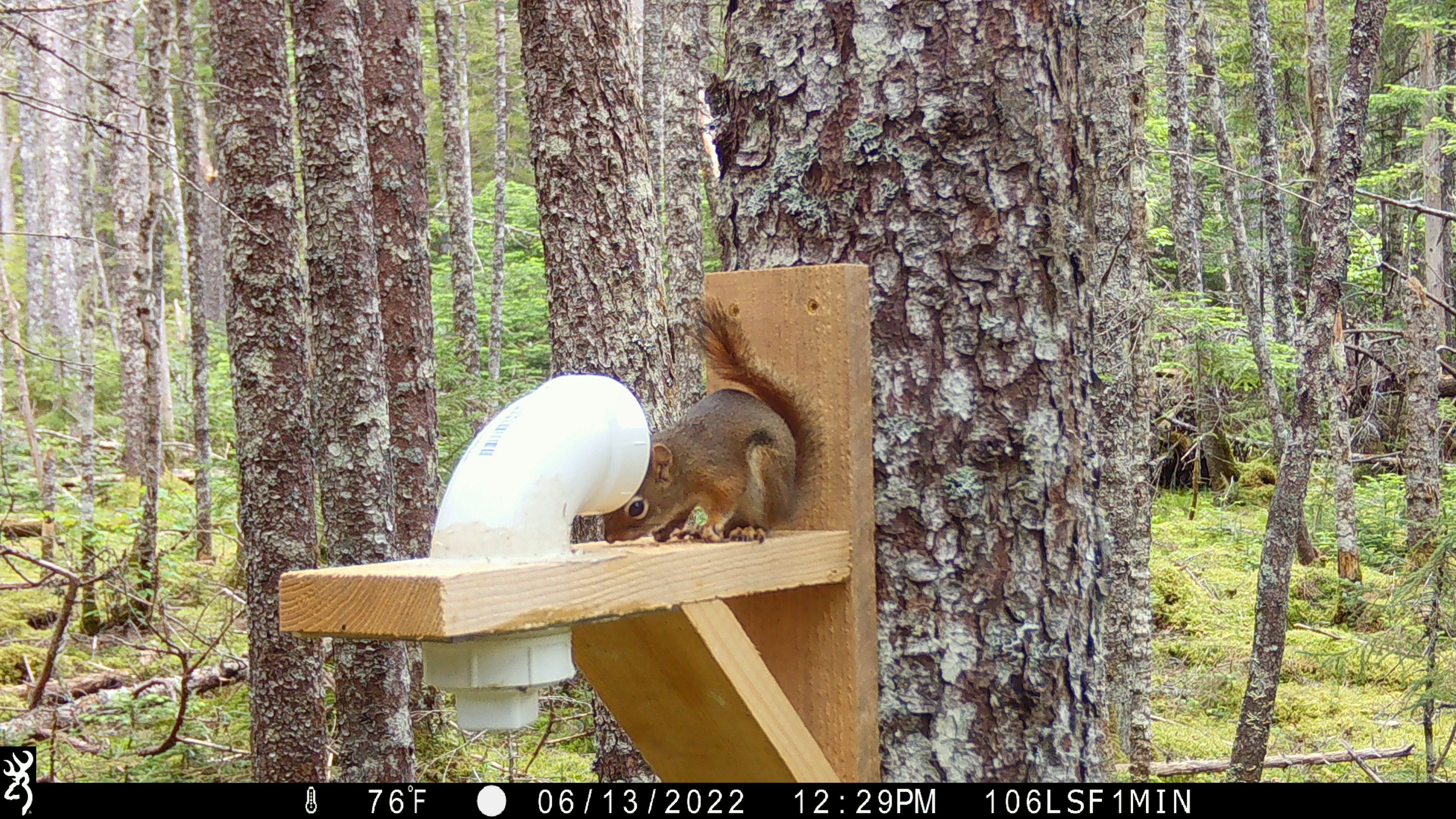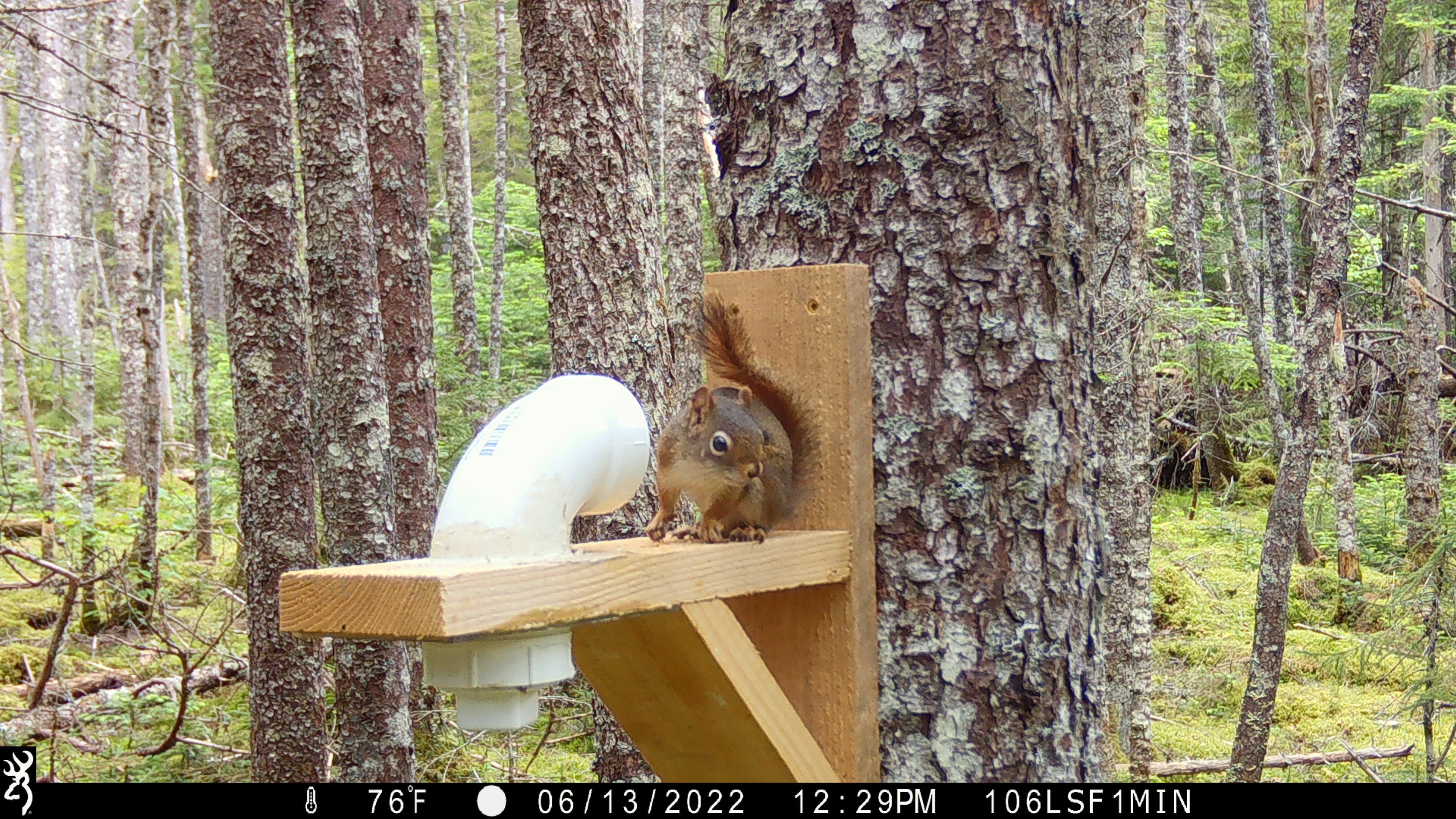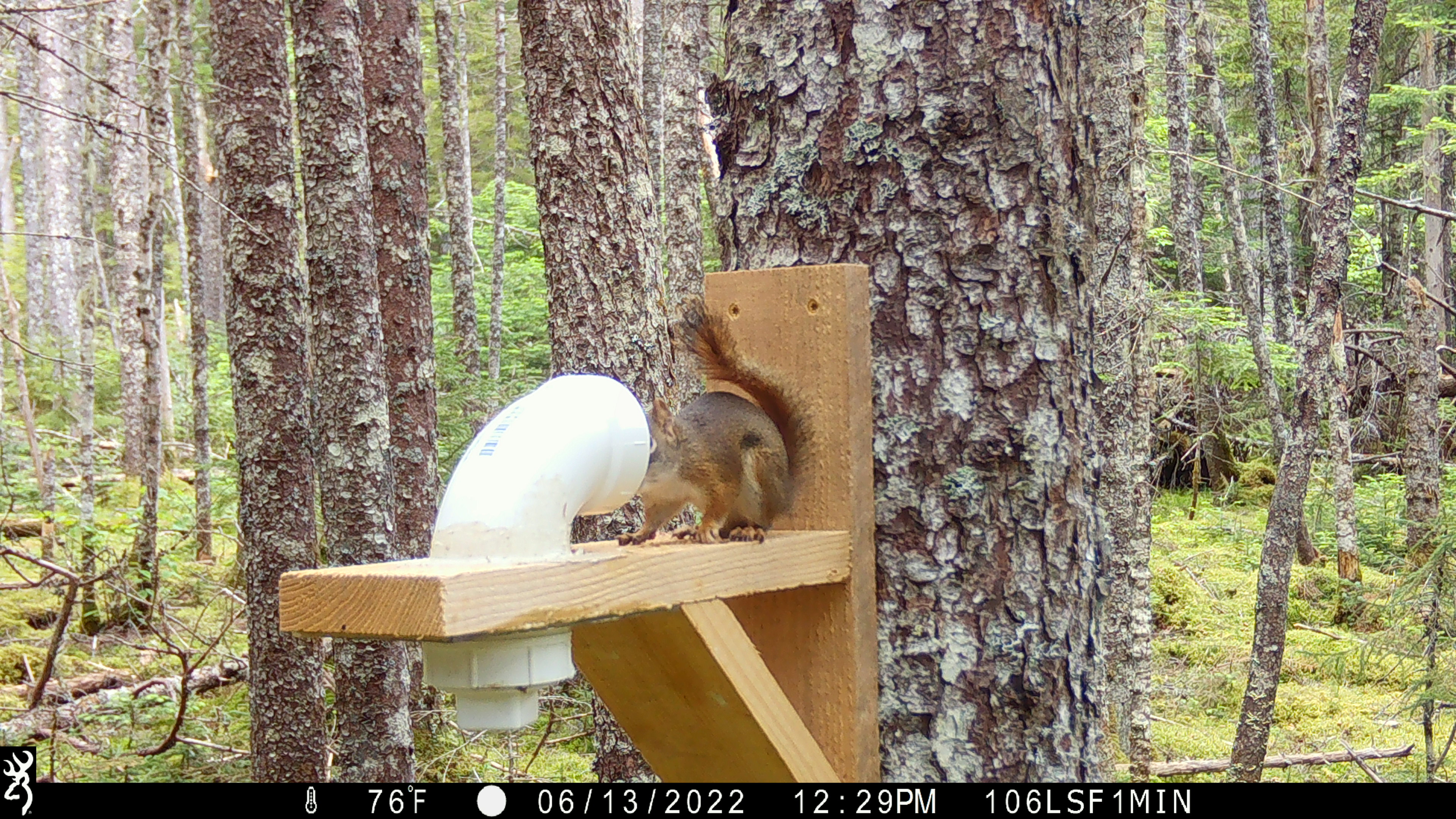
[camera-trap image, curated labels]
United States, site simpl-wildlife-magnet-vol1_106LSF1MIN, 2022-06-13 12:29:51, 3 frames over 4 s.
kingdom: Animalia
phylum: Chordata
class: Mammalia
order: Rodentia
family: Sciuridae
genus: Tamiasciurus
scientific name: Tamiasciurus hudsonicus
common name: red squirrel